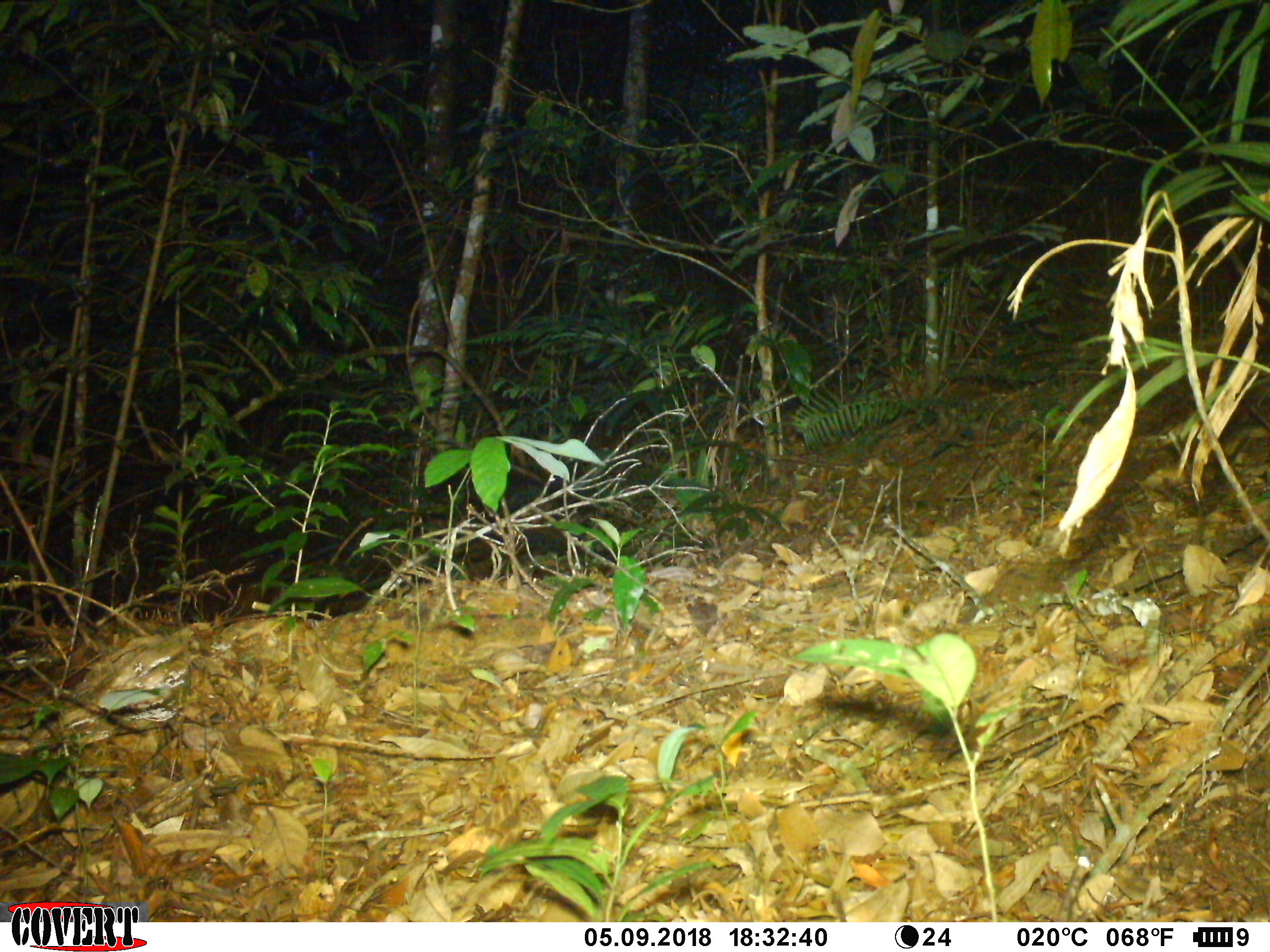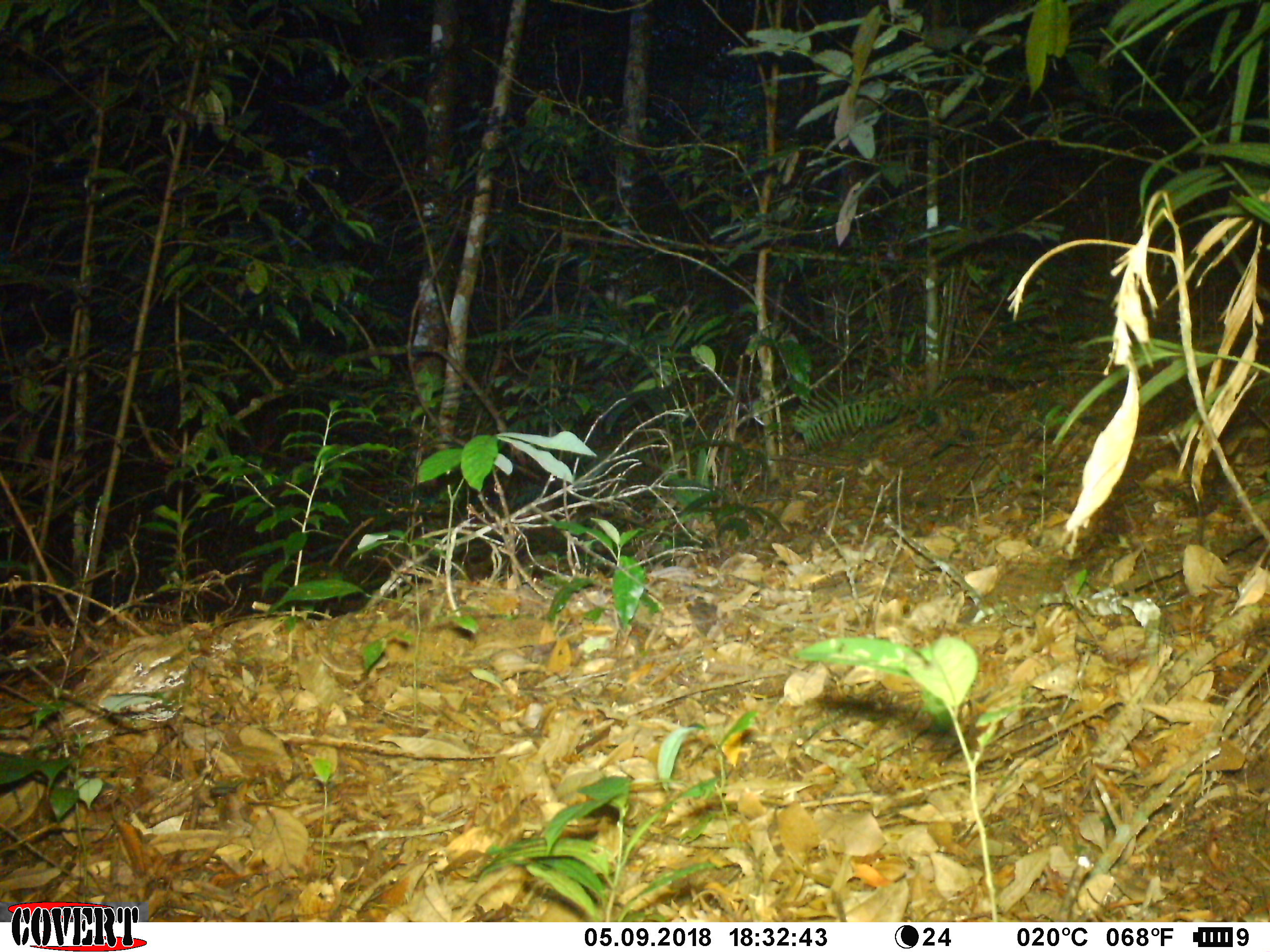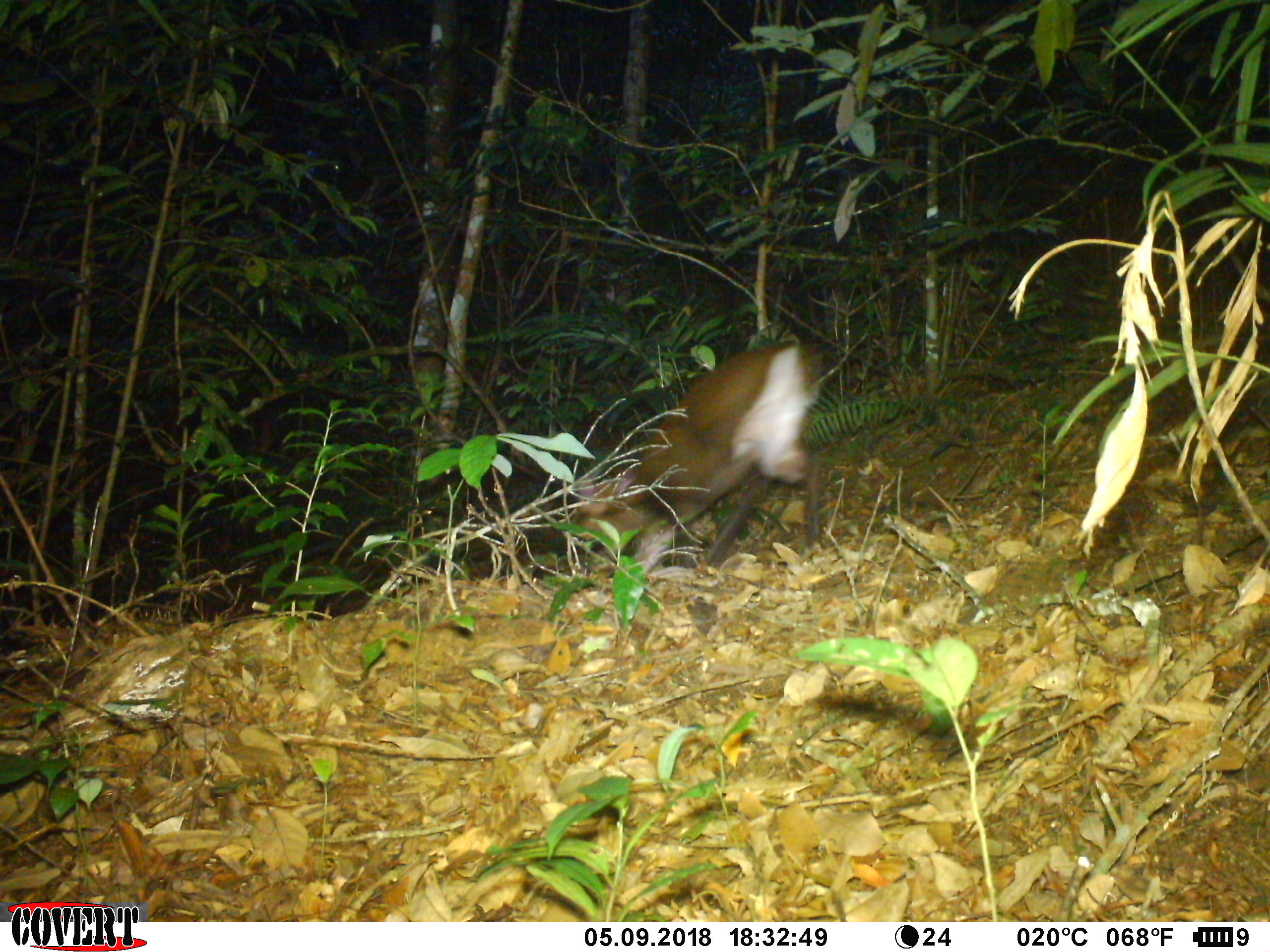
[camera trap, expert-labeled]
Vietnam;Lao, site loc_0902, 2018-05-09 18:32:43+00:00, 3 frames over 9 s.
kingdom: Animalia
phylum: Chordata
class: Mammalia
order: Artiodactyla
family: Cervidae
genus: Muntiacus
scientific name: Muntiacus rooseveltorum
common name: roosevelt's muntjac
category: roosevelts muntjac group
Roosevelts muntjac group (roosevelt's muntjac) (Muntiacus rooseveltorum). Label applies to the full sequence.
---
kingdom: Animalia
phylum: Chordata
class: Mammalia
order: Rodentia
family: Muridae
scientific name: Muridae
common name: old-world mice and rats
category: unidentified murid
Unidentified murid (old-world mice and rats) (Muridae). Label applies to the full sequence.